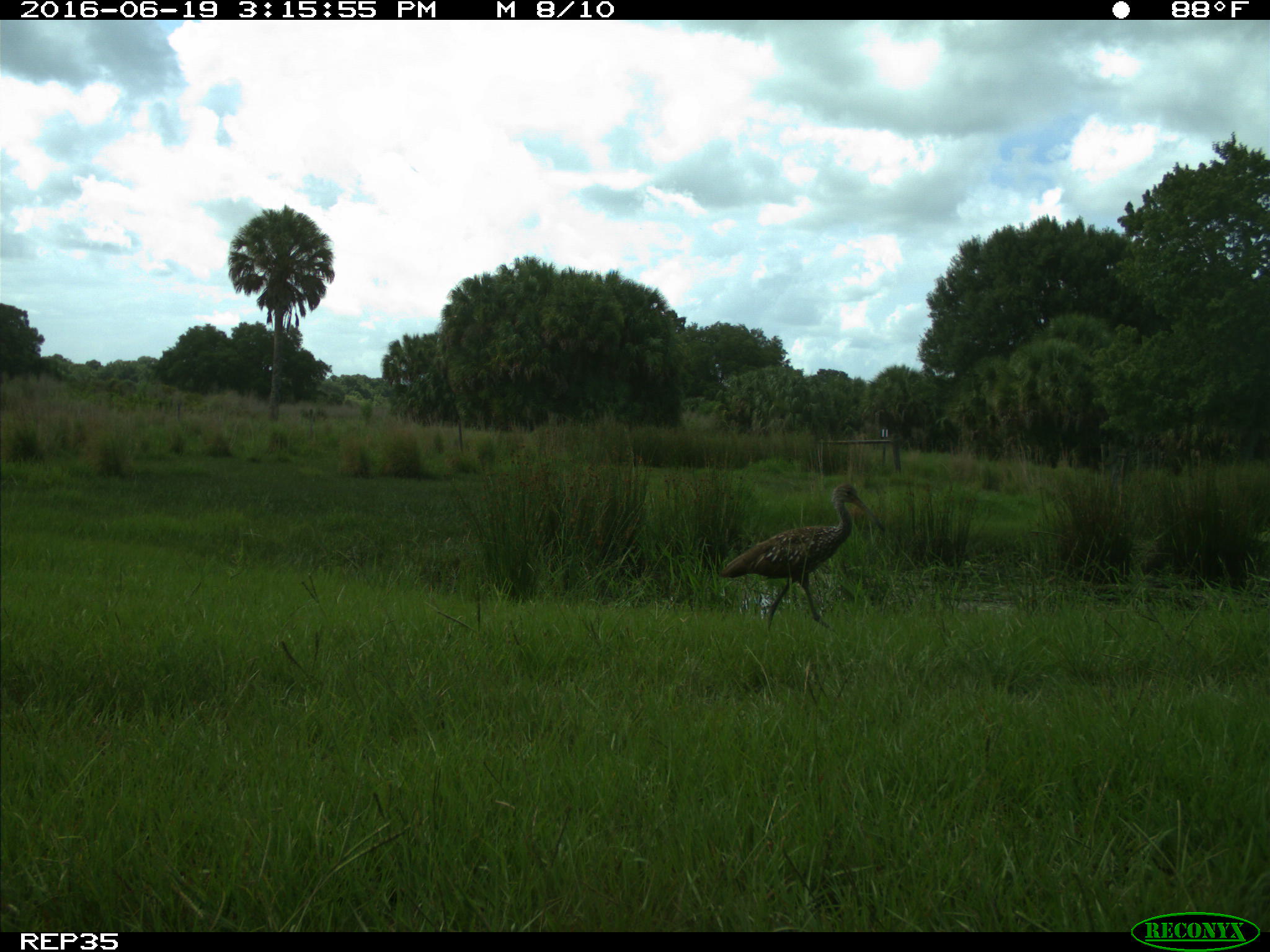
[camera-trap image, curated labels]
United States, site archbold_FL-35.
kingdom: Animalia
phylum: Chordata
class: Aves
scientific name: Aves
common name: birds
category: unidentified bird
Unidentified bird (birds) (Aves).